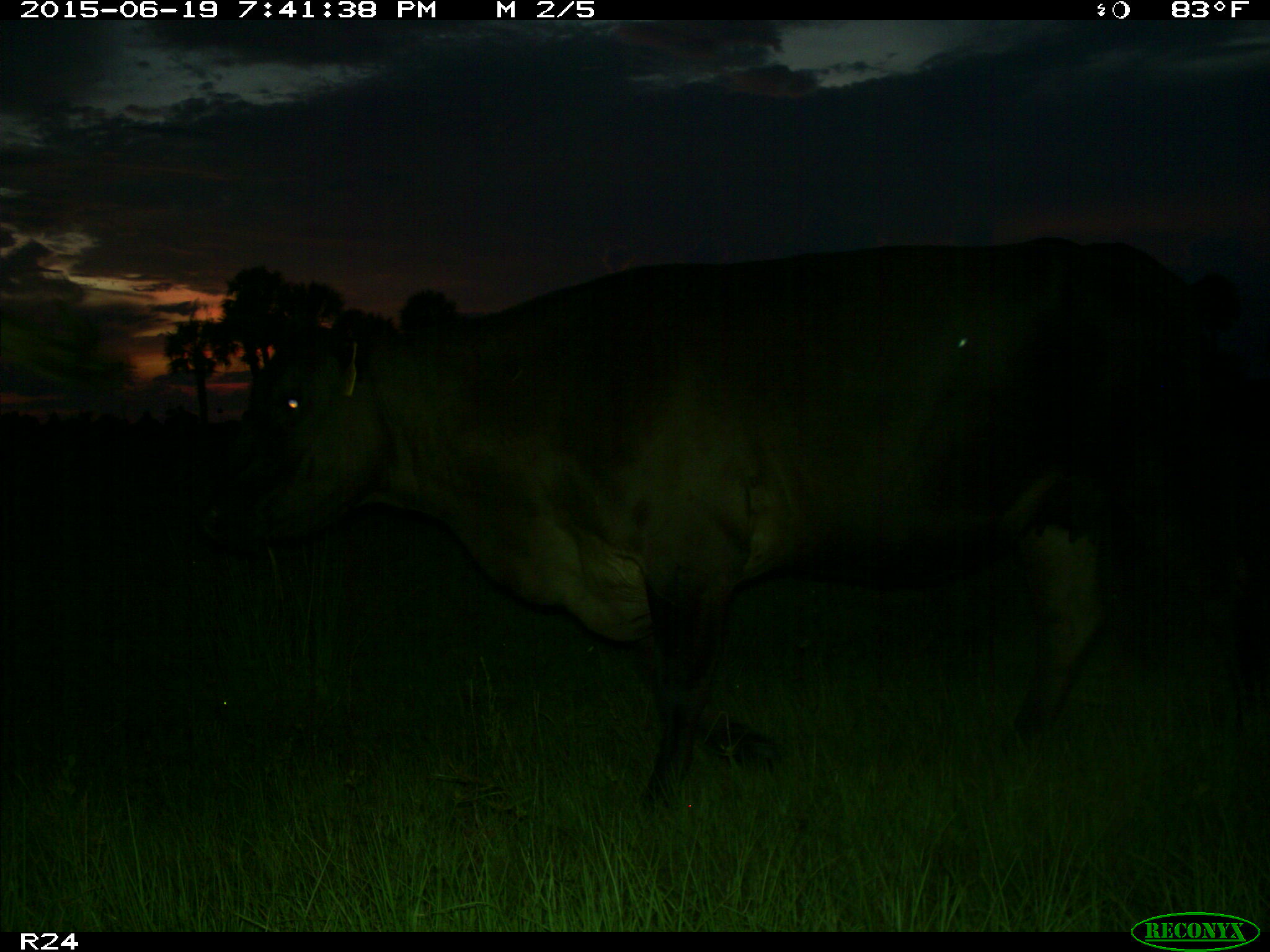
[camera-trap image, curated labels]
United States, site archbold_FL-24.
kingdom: Animalia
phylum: Chordata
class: Mammalia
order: Artiodactyla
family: Bovidae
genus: Bos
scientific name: Bos taurus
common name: domestic cow